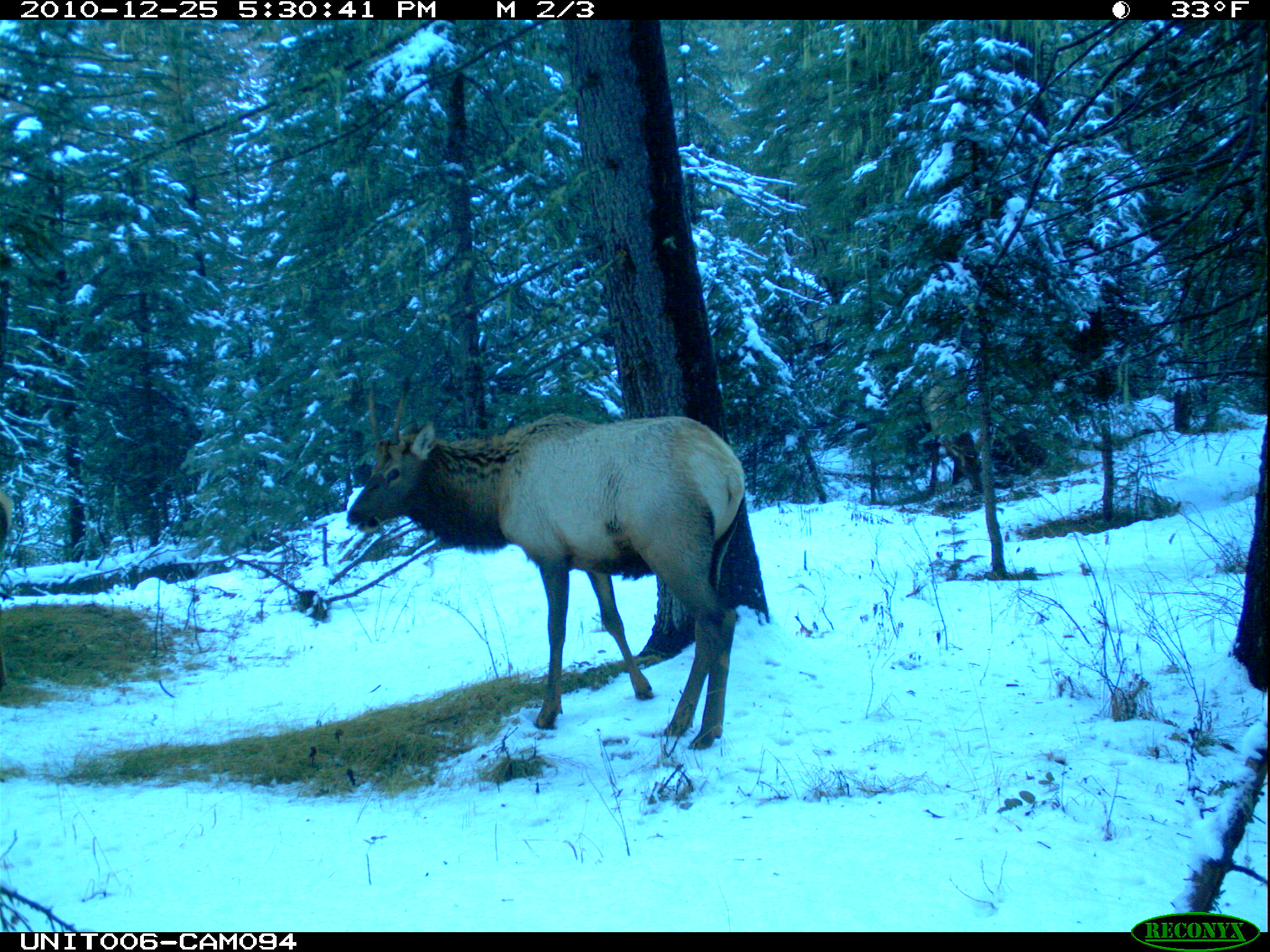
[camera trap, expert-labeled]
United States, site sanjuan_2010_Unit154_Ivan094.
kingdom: Animalia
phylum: Chordata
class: Mammalia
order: Artiodactyla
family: Cervidae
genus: Cervus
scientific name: Cervus elaphus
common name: red deer